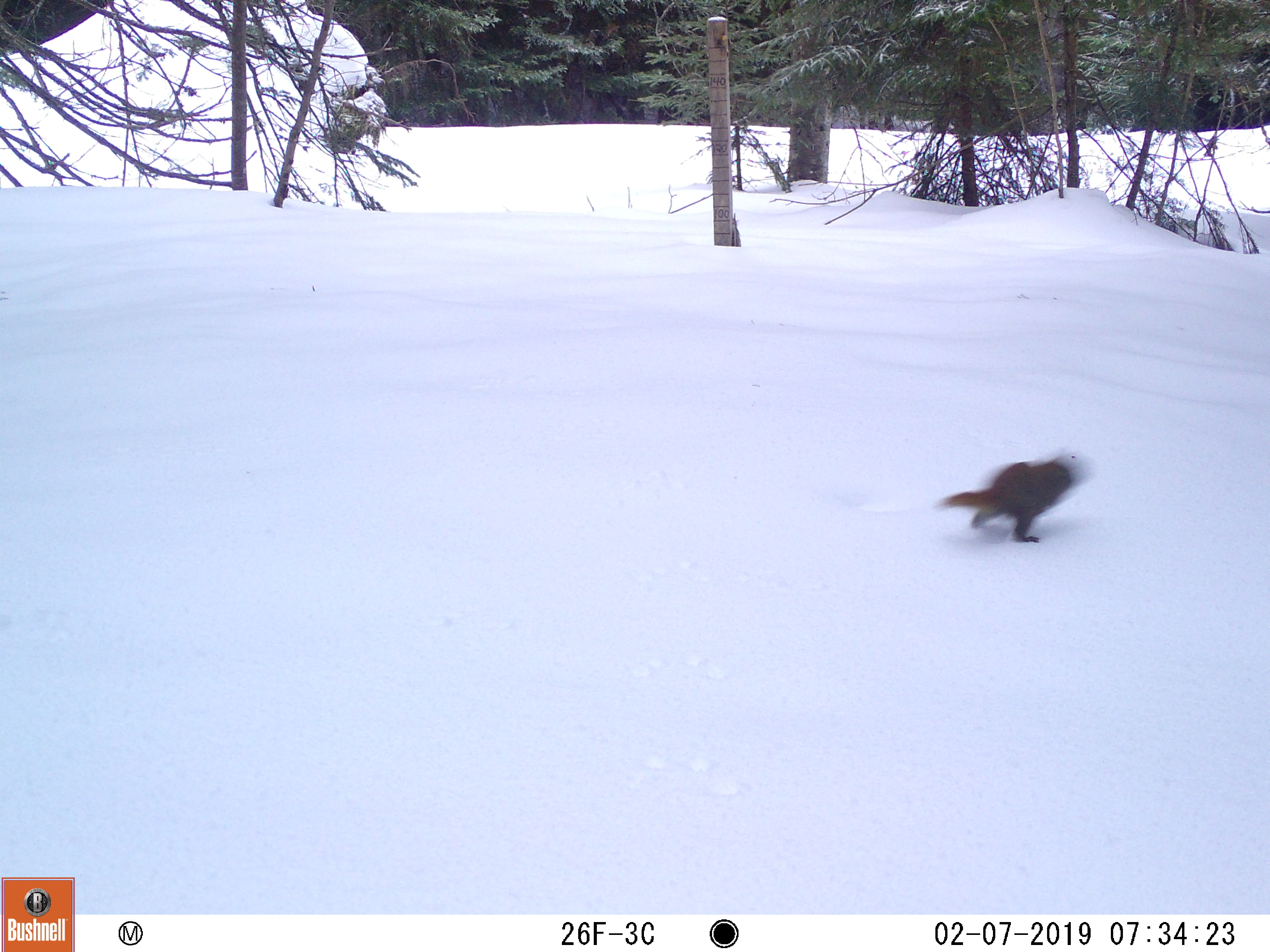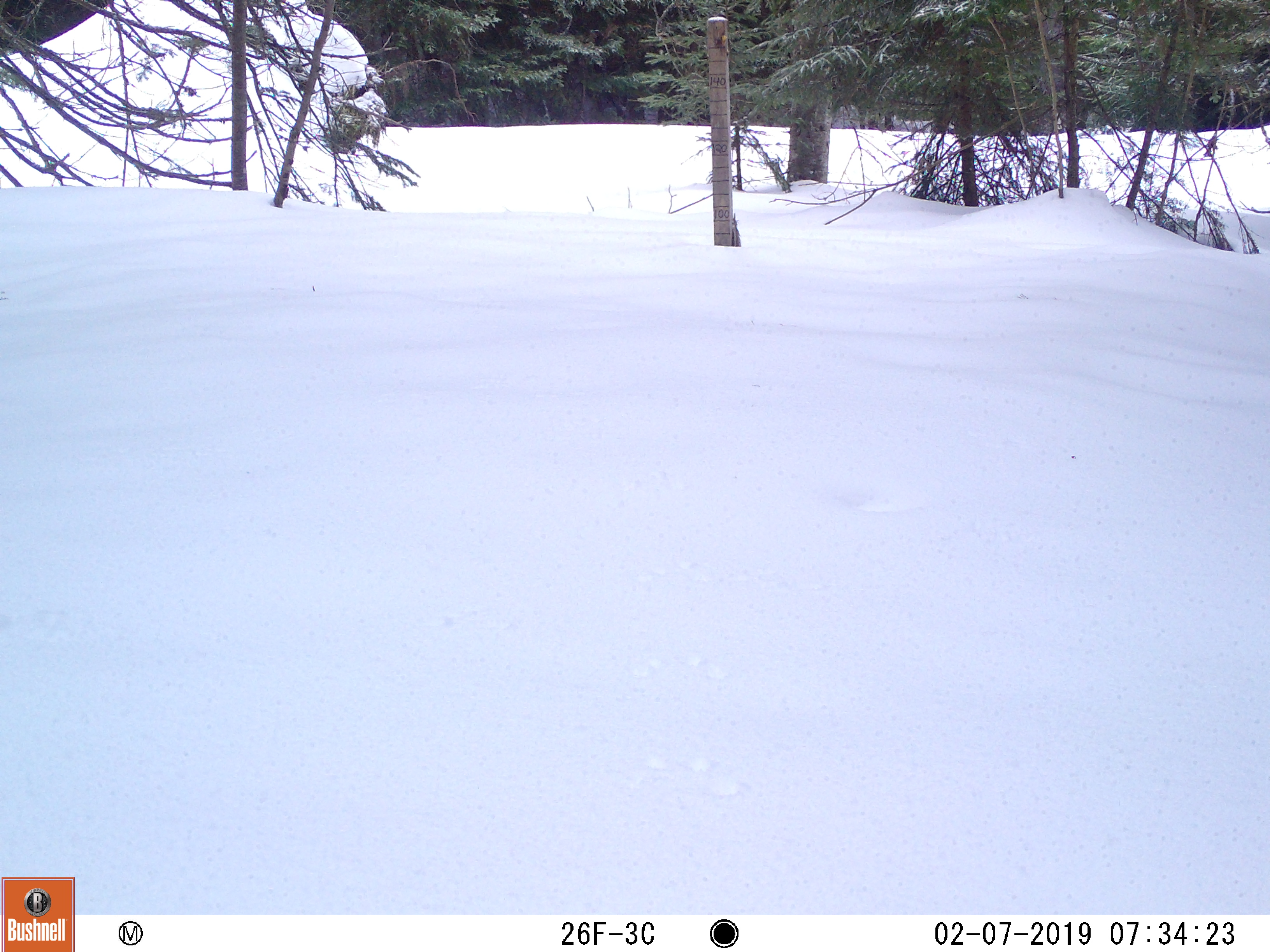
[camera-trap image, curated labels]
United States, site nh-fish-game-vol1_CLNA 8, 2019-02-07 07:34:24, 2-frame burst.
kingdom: Animalia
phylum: Chordata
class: Mammalia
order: Rodentia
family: Sciuridae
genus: Tamiasciurus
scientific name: Tamiasciurus hudsonicus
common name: red squirrel